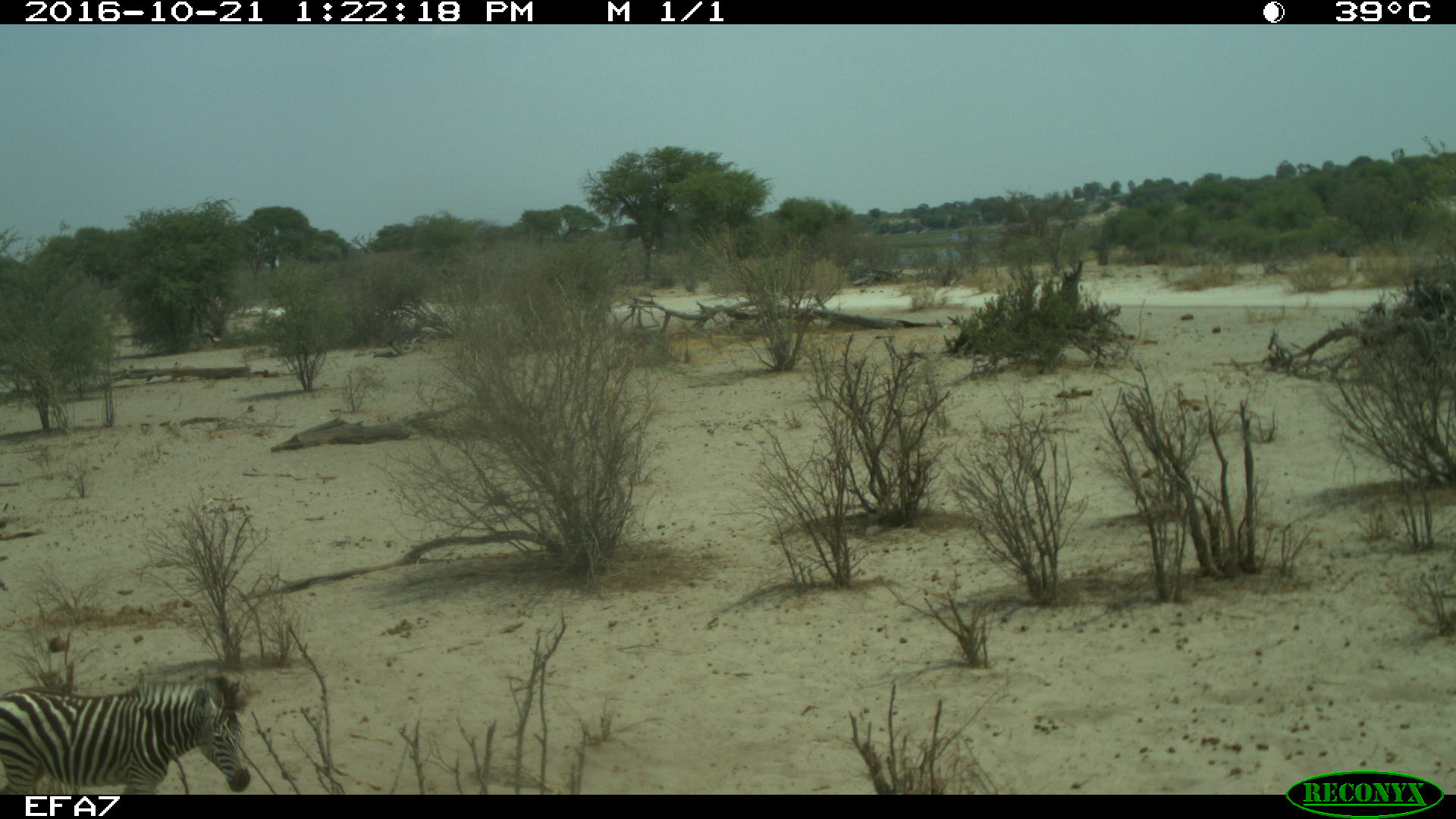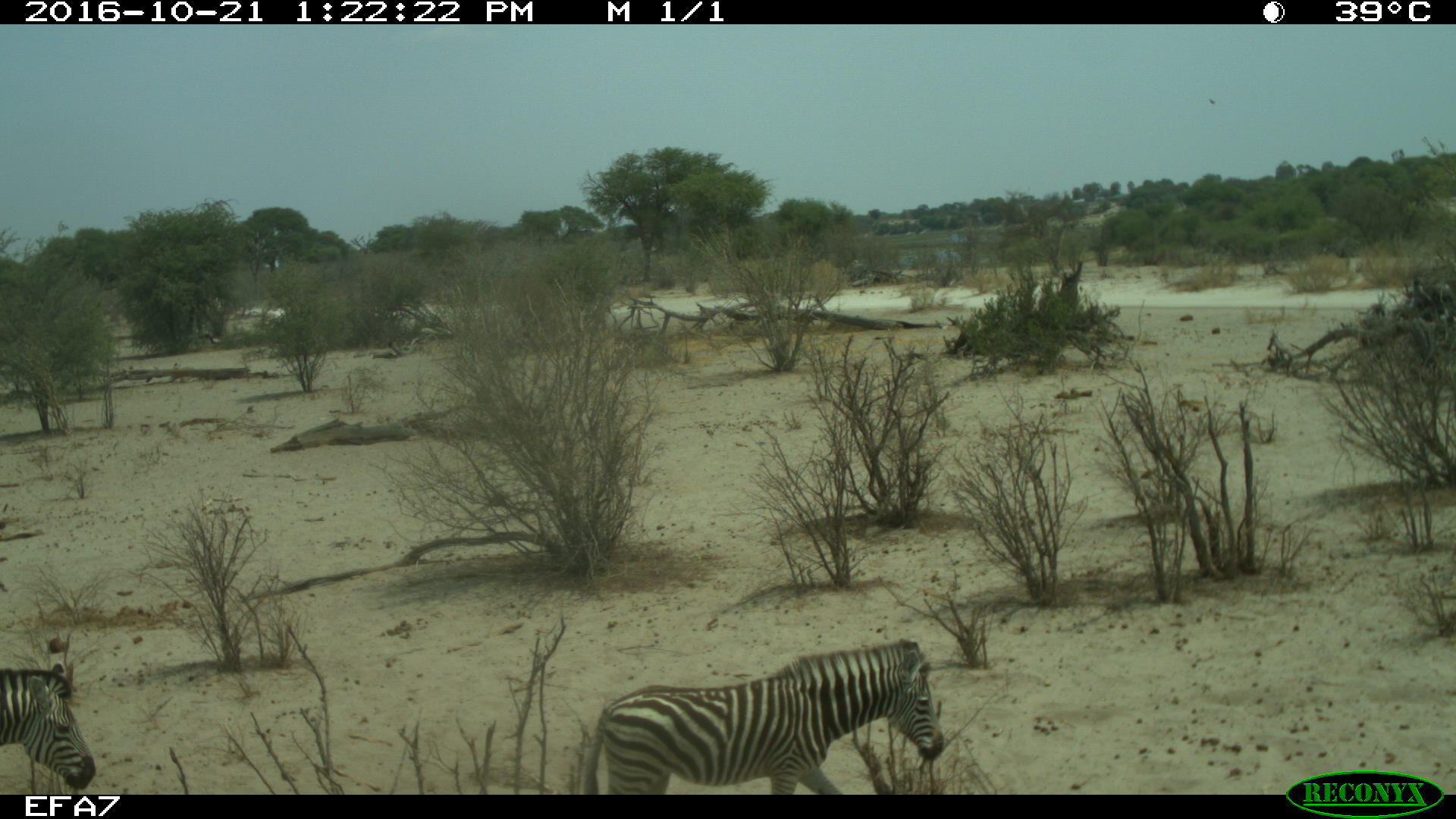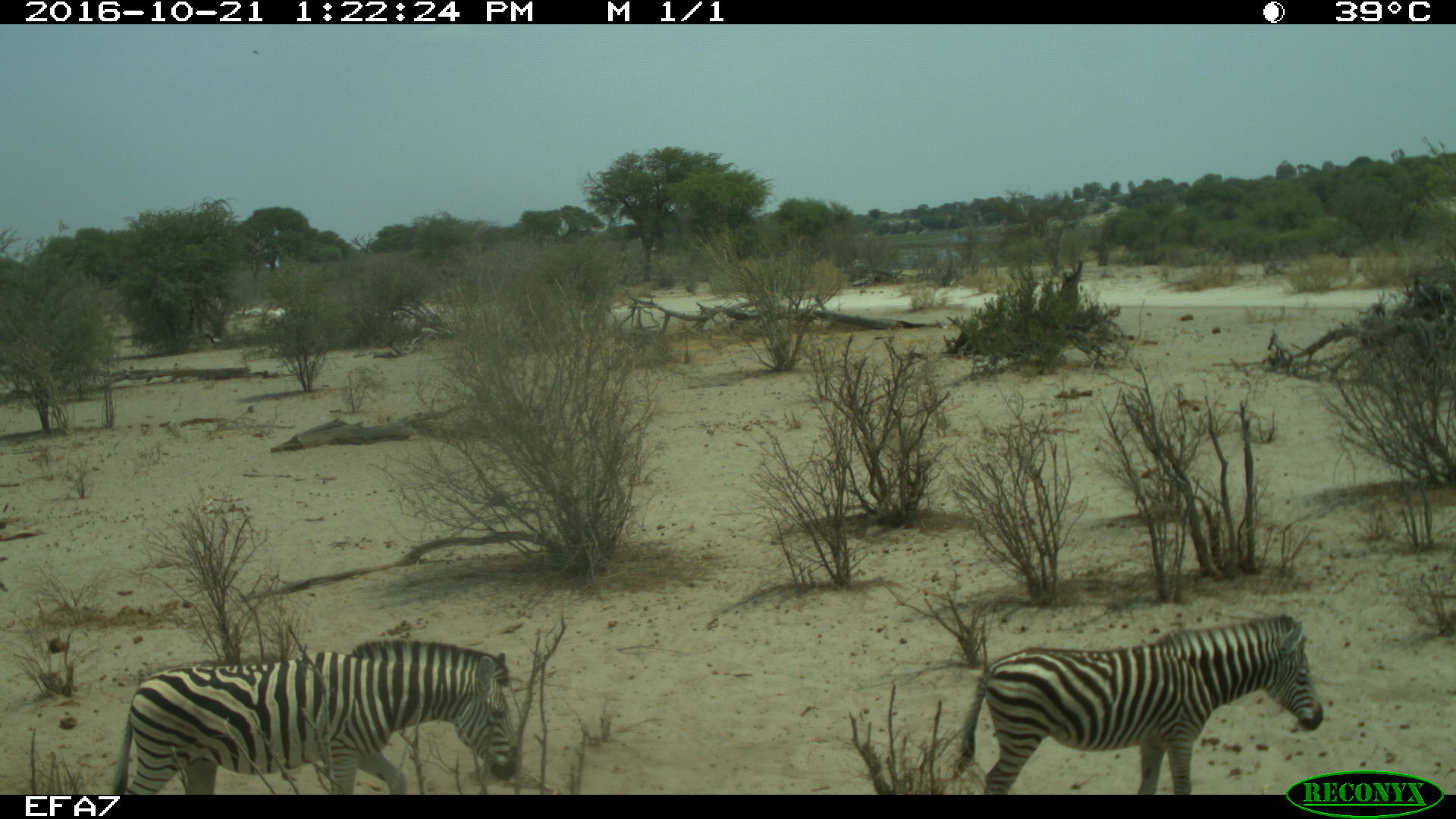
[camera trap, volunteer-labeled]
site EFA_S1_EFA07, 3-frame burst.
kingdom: Animalia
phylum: Chordata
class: Mammalia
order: Perissodactyla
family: Equidae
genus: Equus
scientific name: Equus quagga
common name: plains zebra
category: zebraplains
Zebraplains (plains zebra) (Equus quagga), count 2. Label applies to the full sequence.